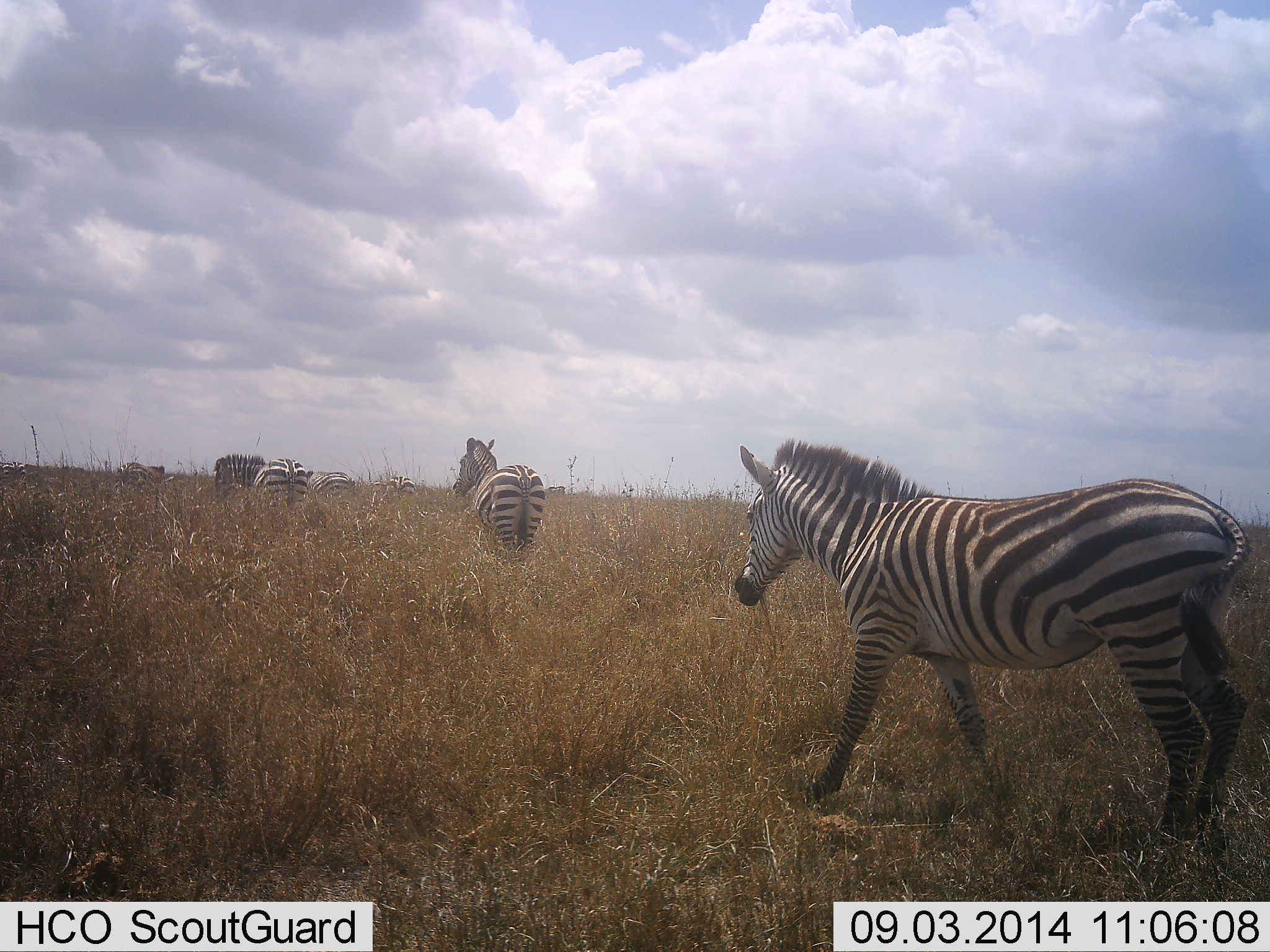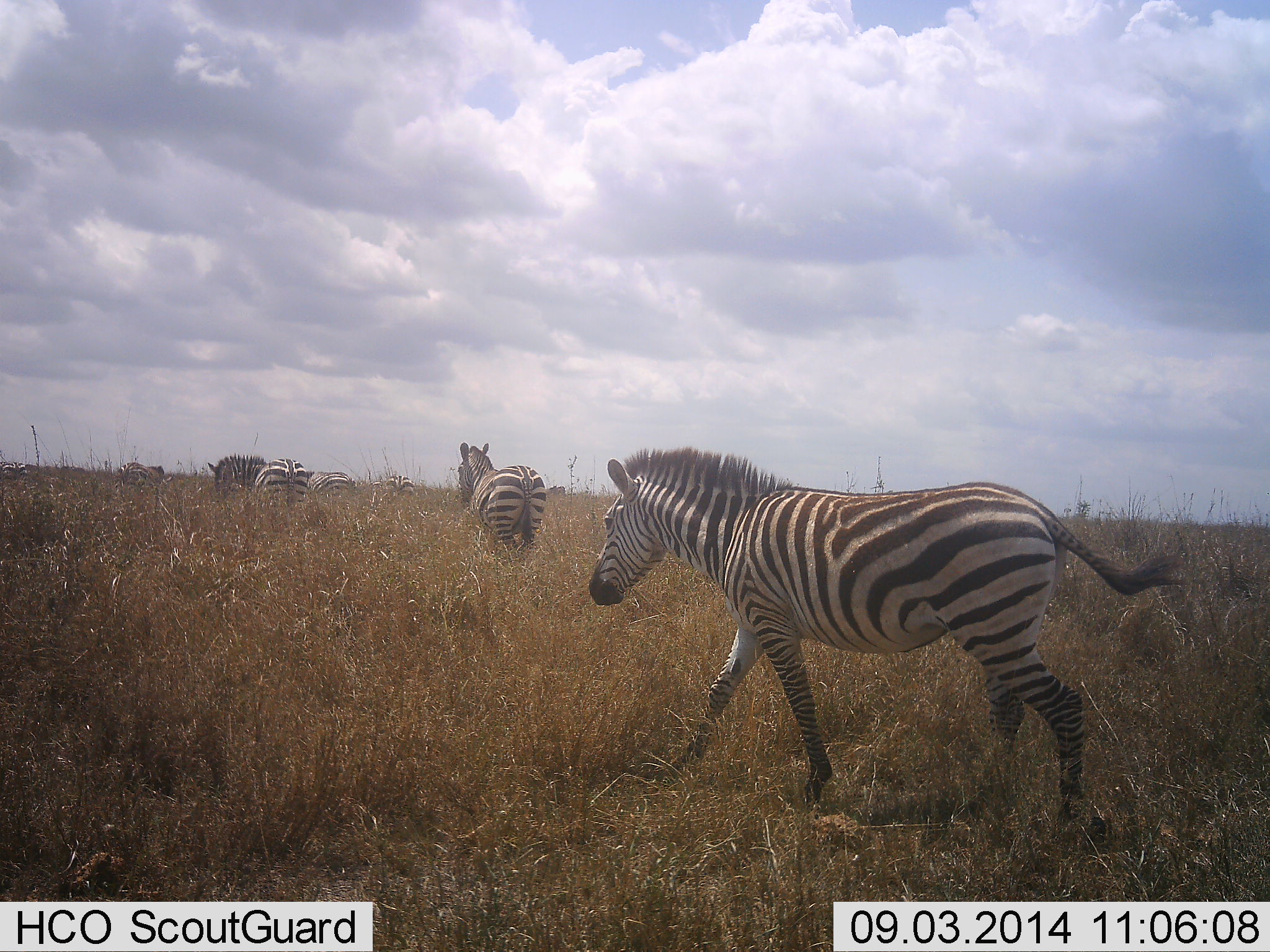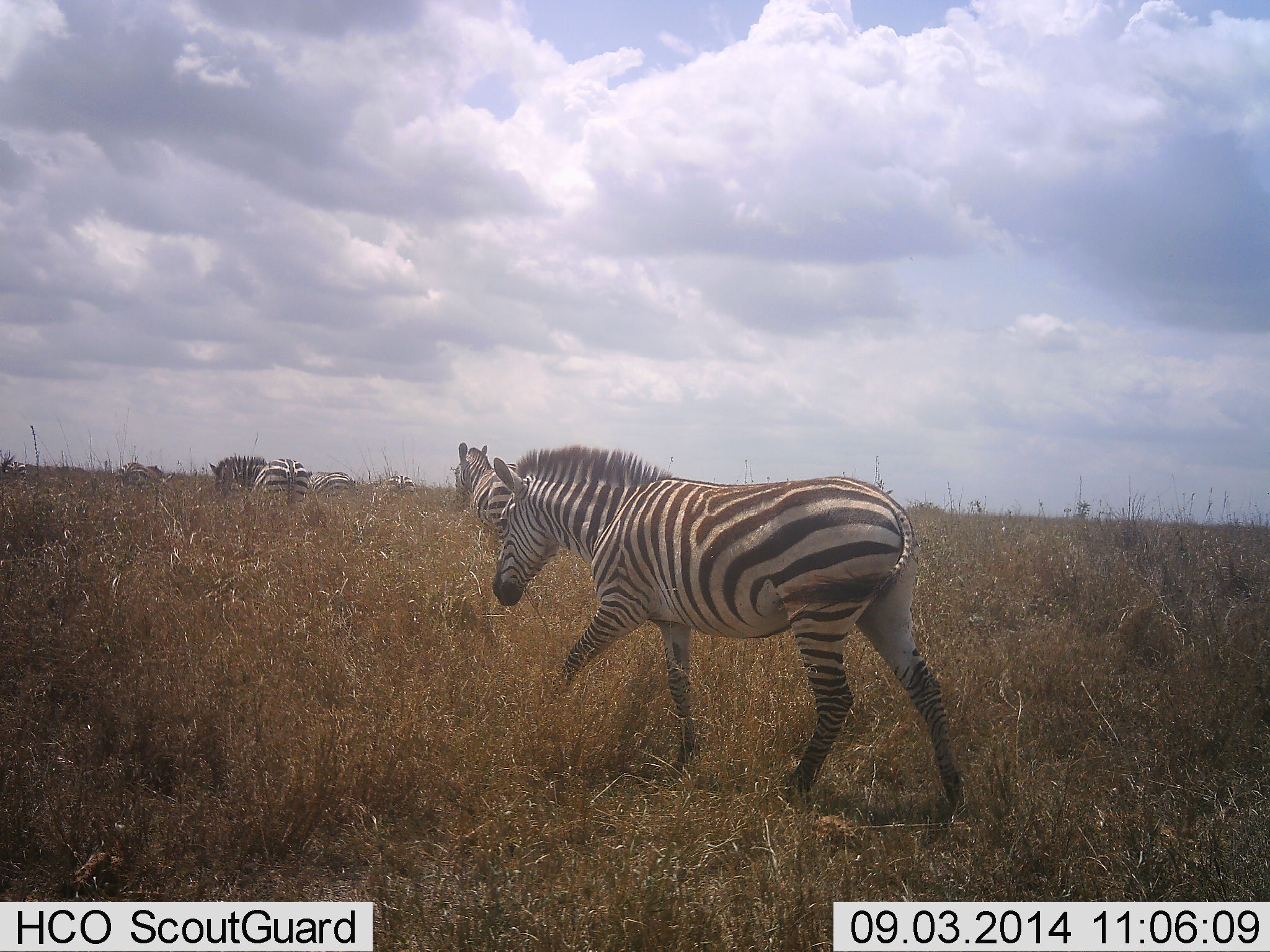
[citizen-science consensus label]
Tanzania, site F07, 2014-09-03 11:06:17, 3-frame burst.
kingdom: Animalia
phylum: Chordata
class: Mammalia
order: Perissodactyla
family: Equidae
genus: Equus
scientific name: Equus quagga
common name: plains zebra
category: zebra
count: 6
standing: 10%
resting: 0%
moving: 100%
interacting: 0%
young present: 0%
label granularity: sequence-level